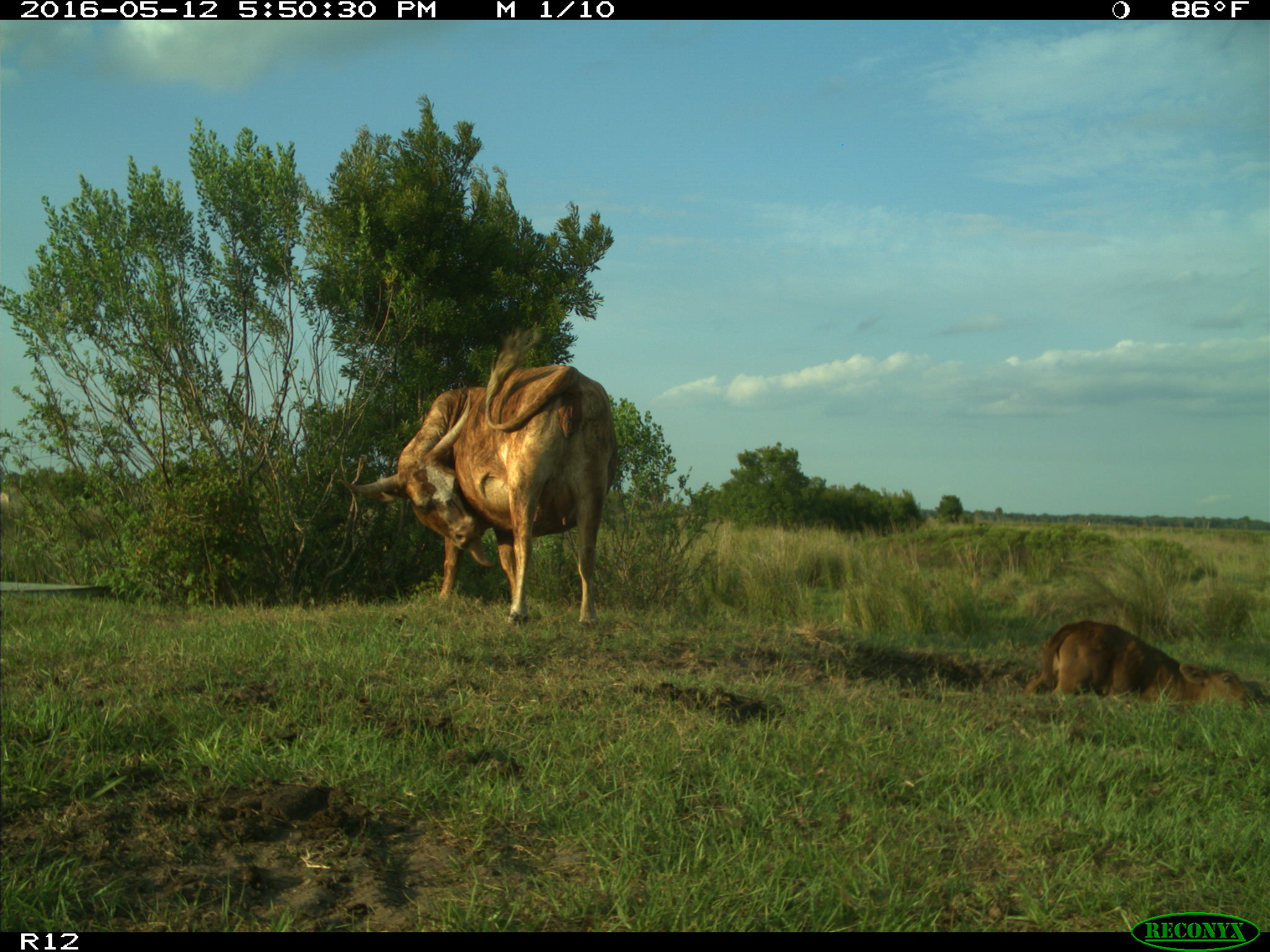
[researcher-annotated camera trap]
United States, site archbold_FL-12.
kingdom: Animalia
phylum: Chordata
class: Mammalia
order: Artiodactyla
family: Bovidae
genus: Bos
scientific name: Bos taurus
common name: domestic cow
Bos taurus (domestic cow).